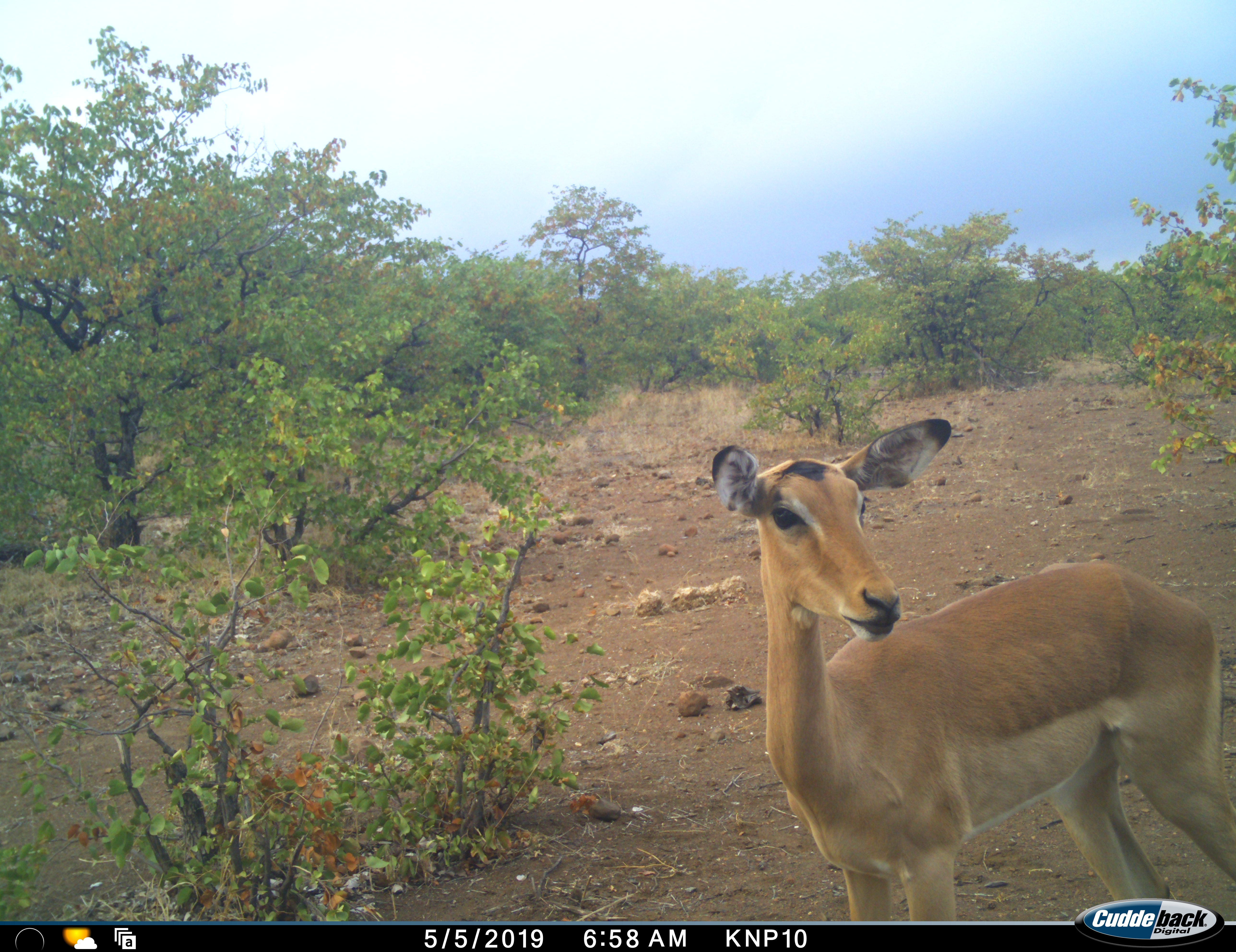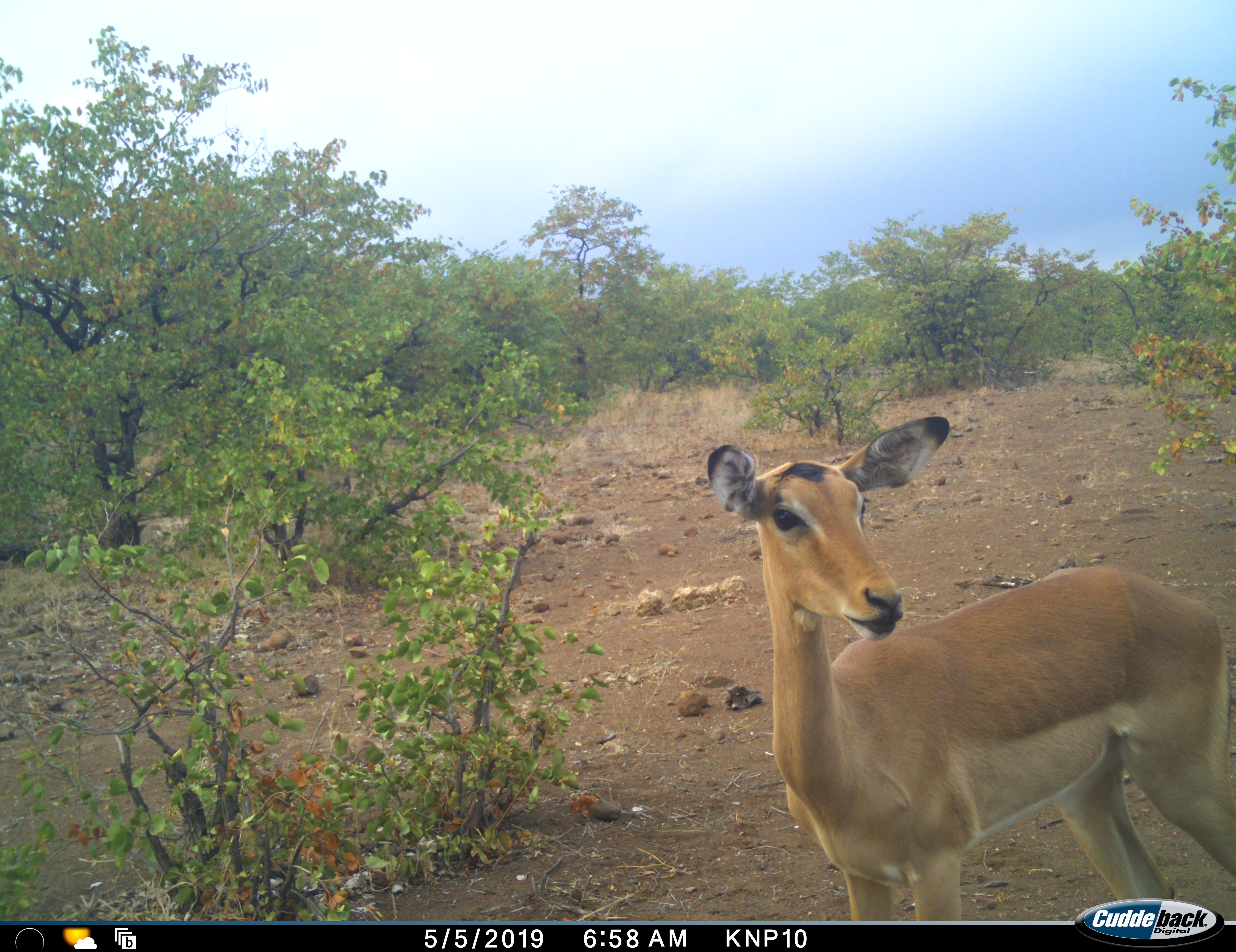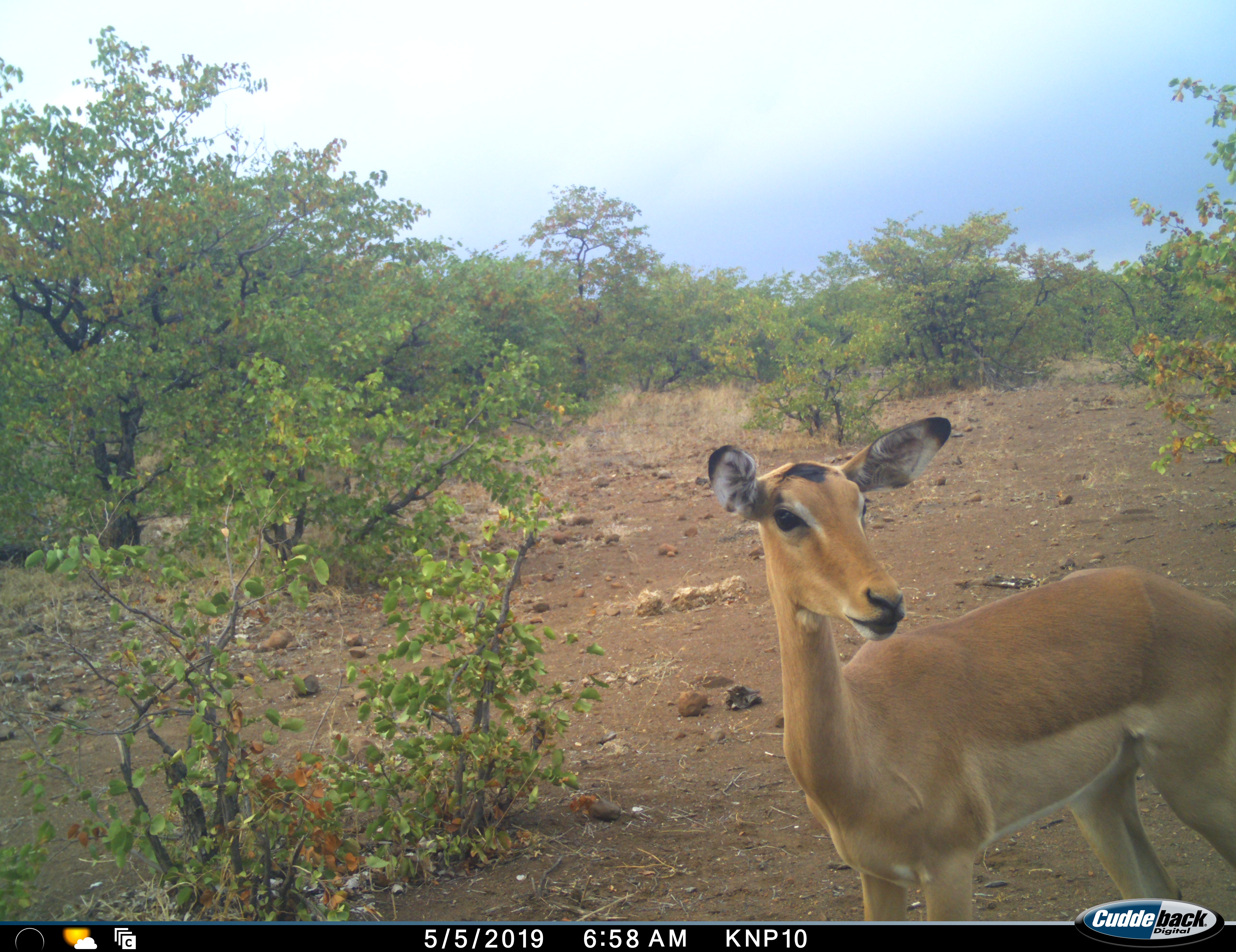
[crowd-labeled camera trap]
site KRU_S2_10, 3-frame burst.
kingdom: Animalia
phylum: Chordata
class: Mammalia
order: Artiodactyla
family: Bovidae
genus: Aepyceros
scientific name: Aepyceros melampus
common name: impala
Impala (Aepyceros melampus), count 1. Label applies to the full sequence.